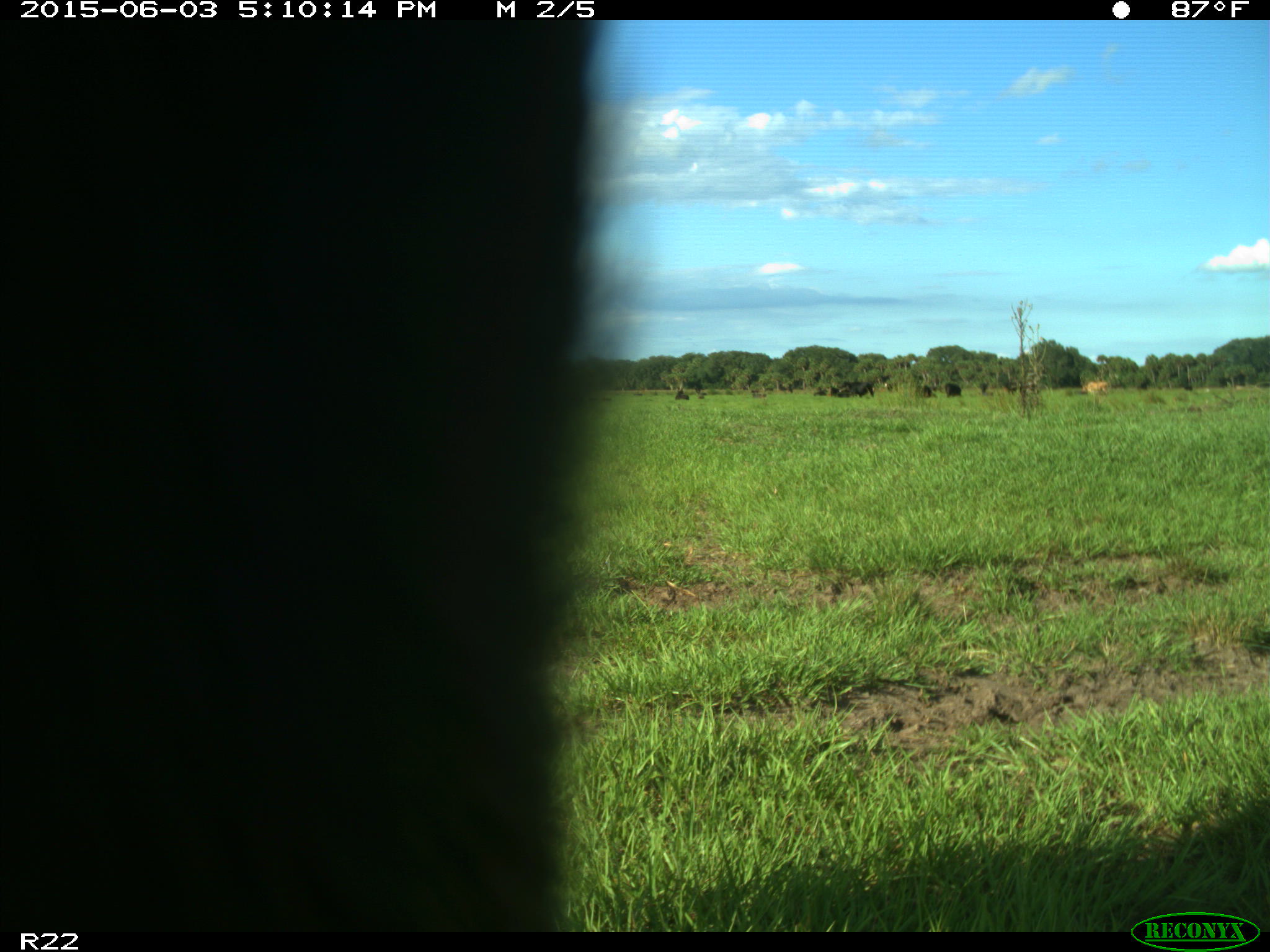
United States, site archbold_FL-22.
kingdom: Animalia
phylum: Chordata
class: Mammalia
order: Artiodactyla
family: Bovidae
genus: Bos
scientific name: Bos taurus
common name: domestic cow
Bos taurus (domestic cow).